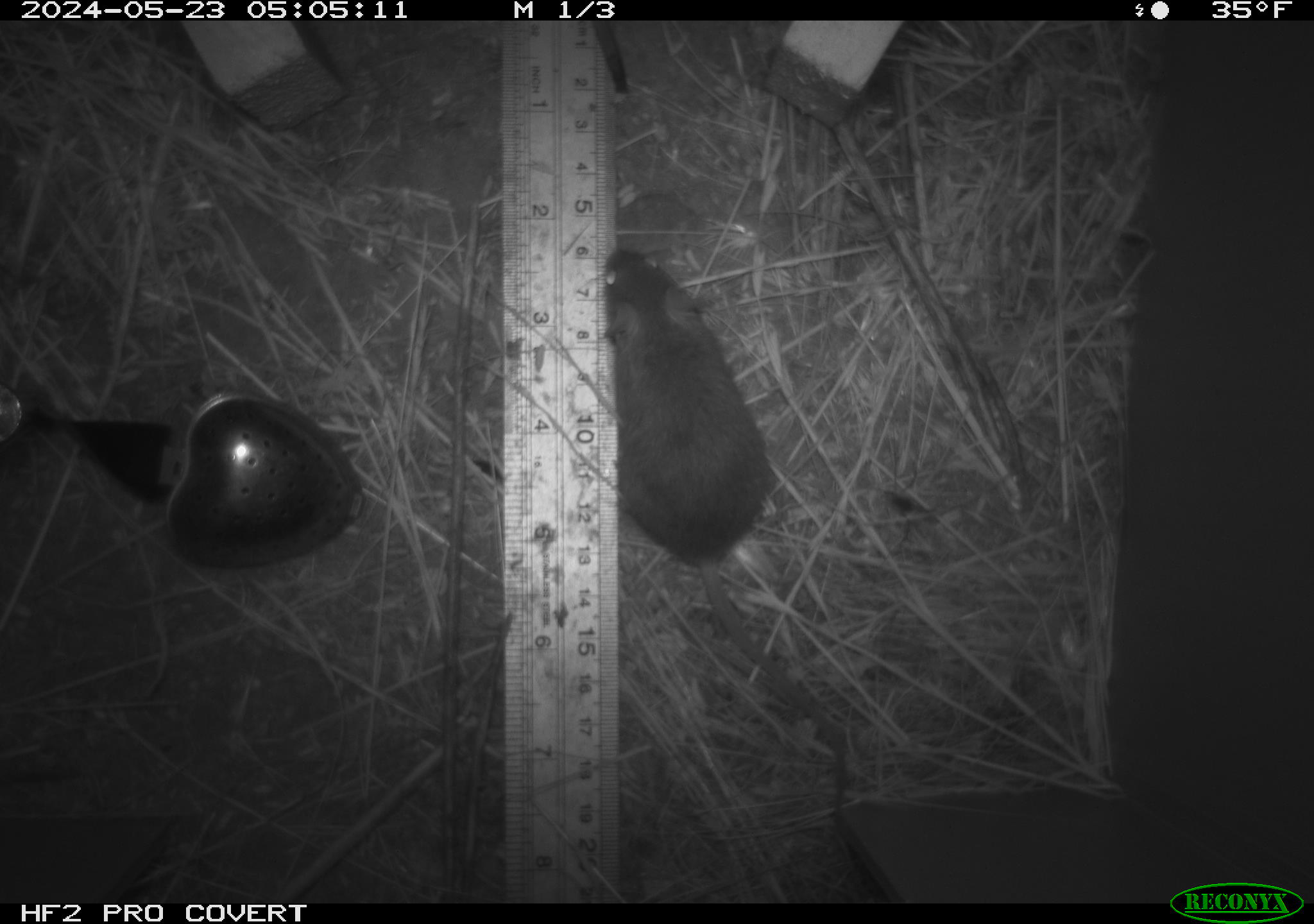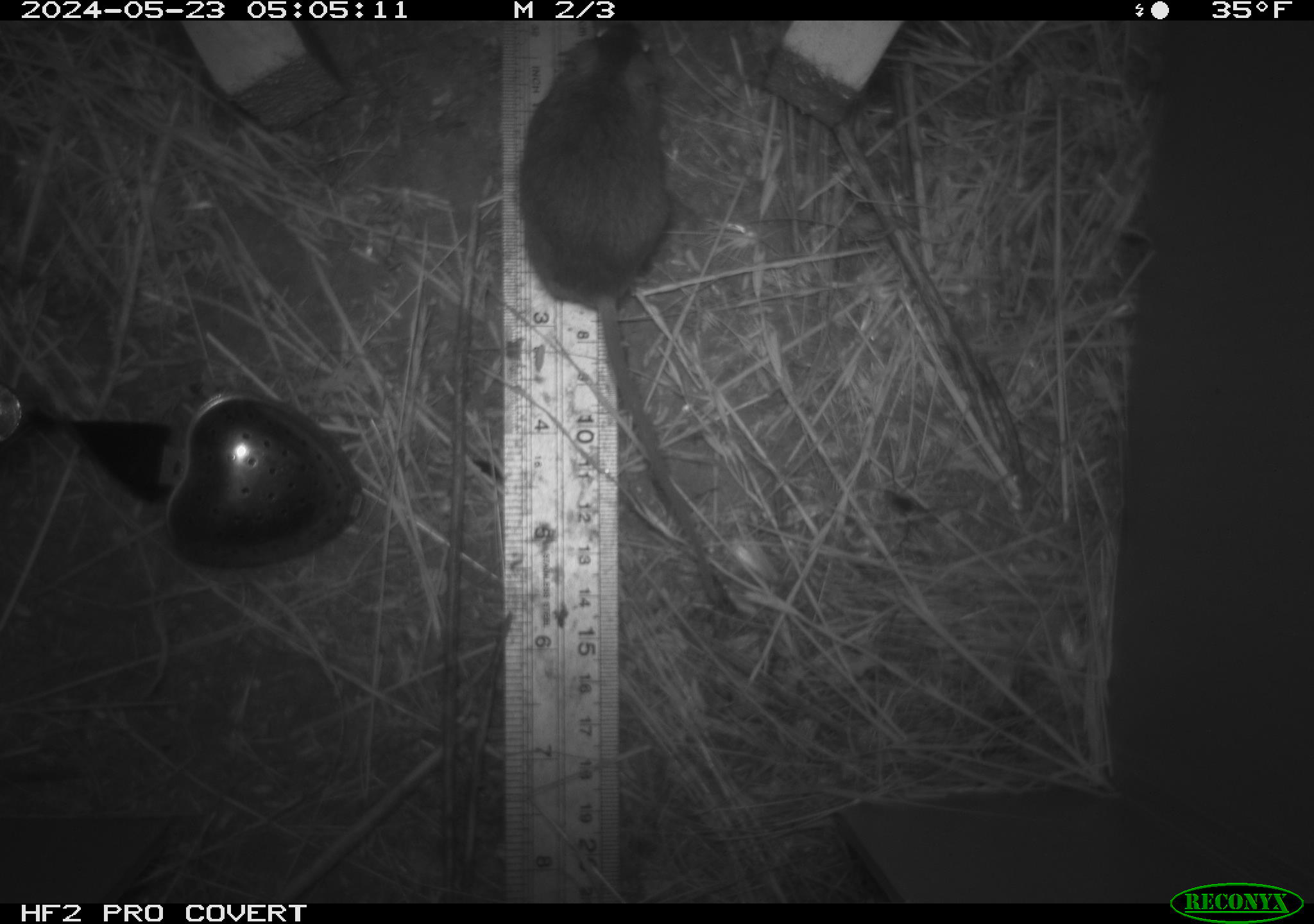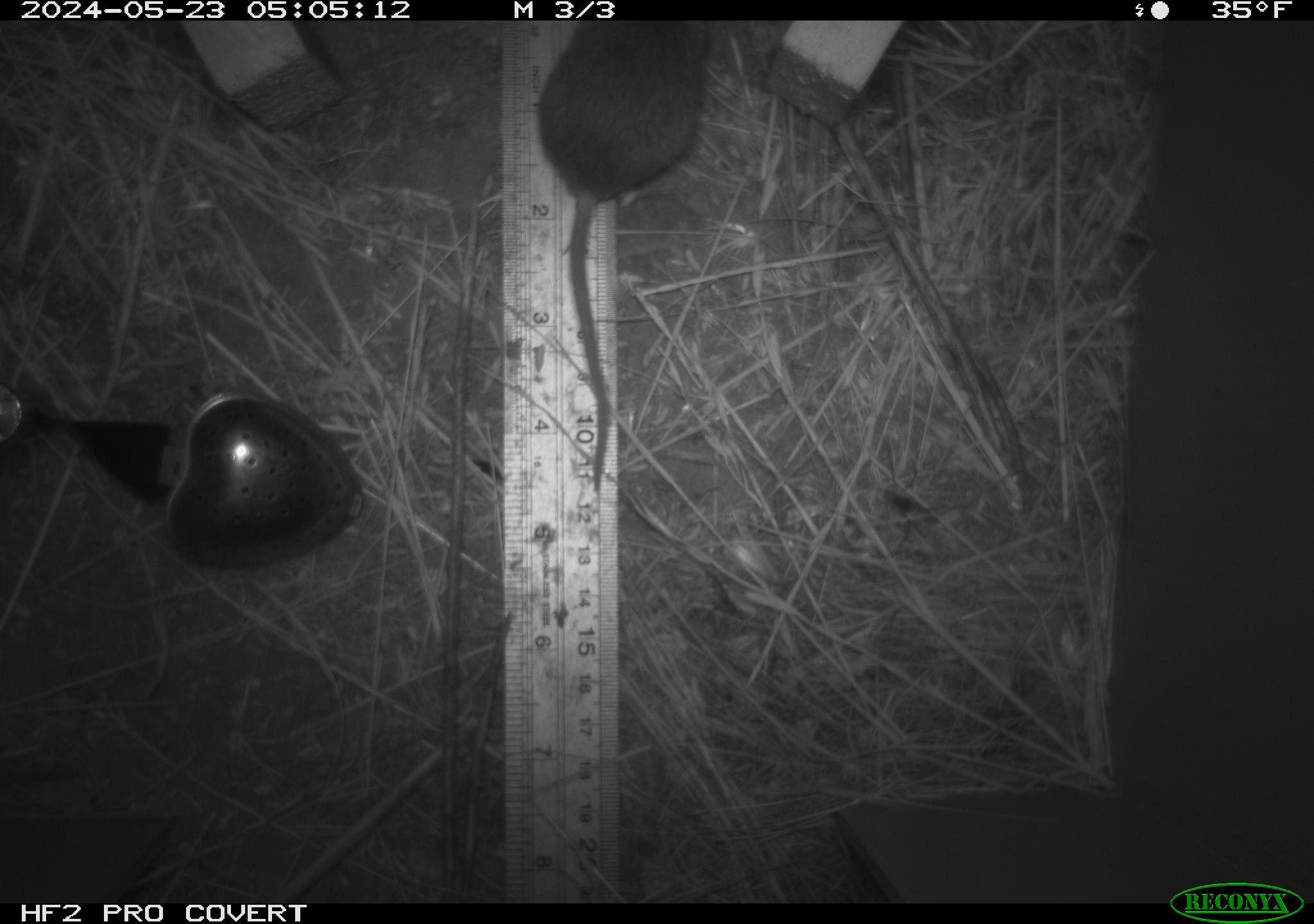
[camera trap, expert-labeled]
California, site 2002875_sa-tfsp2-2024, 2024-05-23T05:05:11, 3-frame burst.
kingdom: Animalia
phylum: Chordata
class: Mammalia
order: Rodentia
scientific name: Rodentia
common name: mouse species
Mouse species (Rodentia).